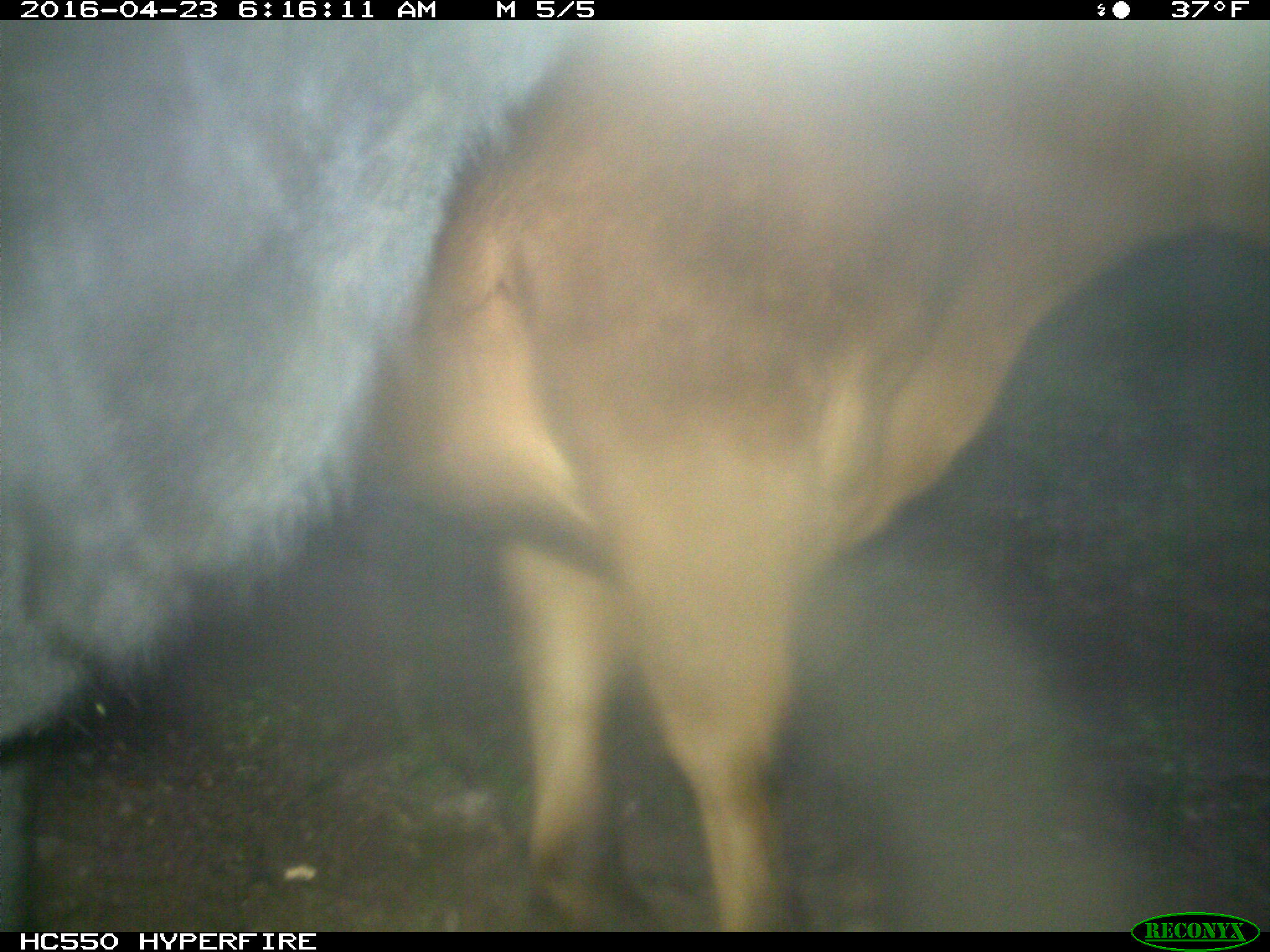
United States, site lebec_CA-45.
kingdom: Animalia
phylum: Chordata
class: Mammalia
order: Artiodactyla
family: Bovidae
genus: Bos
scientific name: Bos taurus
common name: domestic cow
Bos taurus (domestic cow).